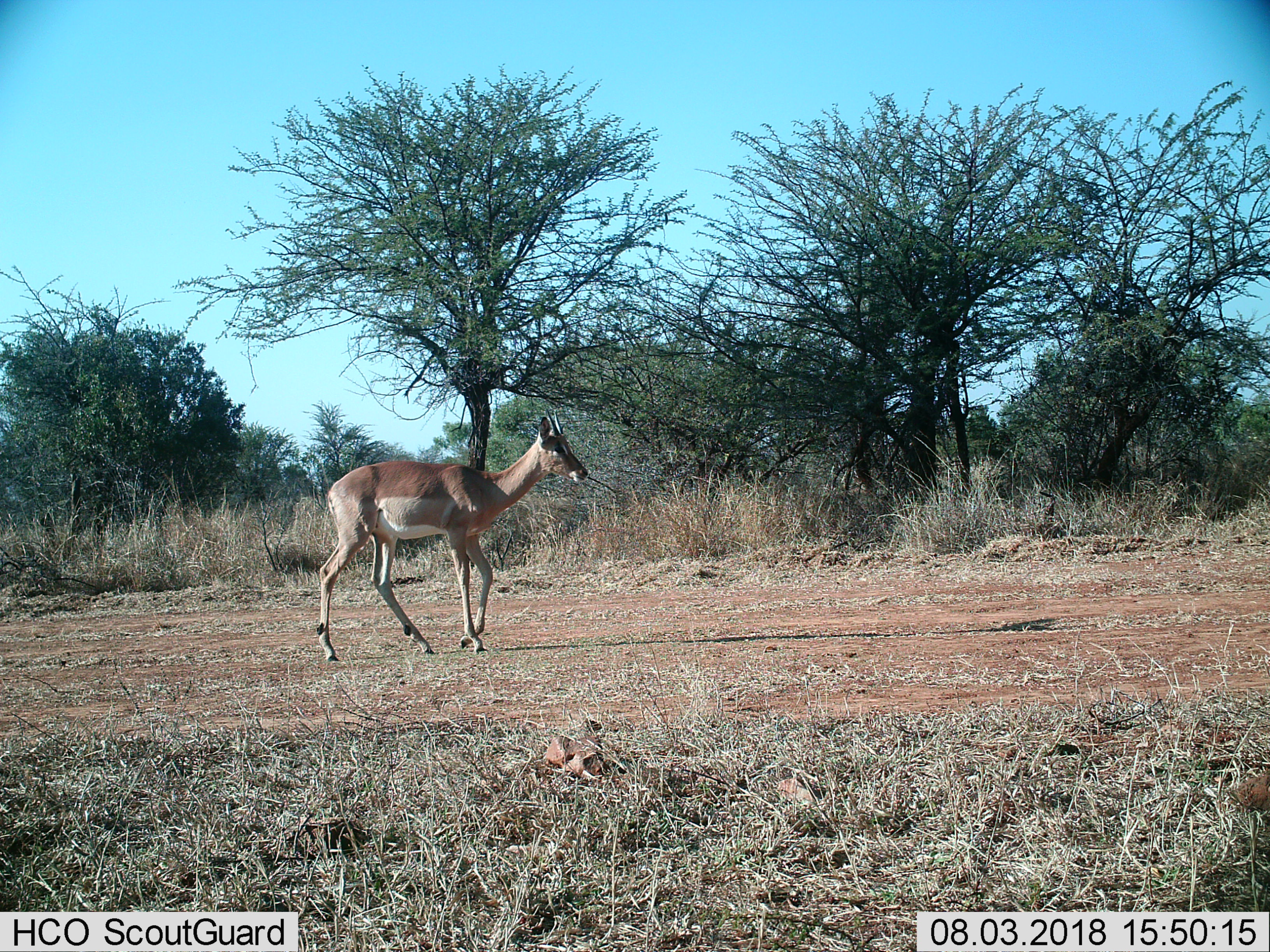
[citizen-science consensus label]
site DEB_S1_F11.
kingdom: Animalia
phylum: Chordata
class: Mammalia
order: Artiodactyla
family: Bovidae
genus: Aepyceros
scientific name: Aepyceros melampus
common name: impala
Impala (Aepyceros melampus), count 1. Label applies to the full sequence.